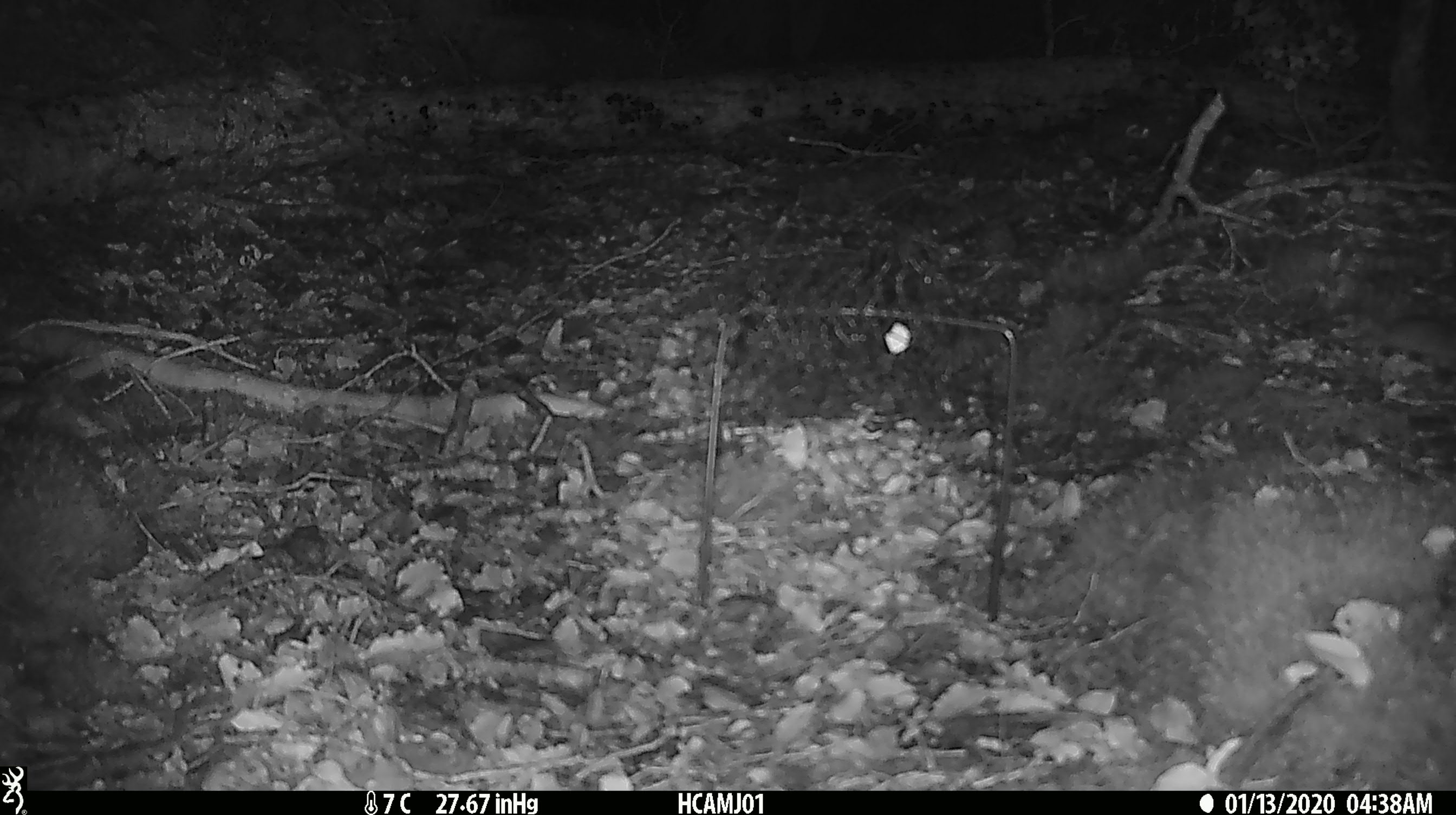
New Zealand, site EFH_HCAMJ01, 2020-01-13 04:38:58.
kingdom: Animalia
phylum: Chordata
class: Mammalia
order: Rodentia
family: Muridae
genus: Mus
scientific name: Mus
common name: mouse